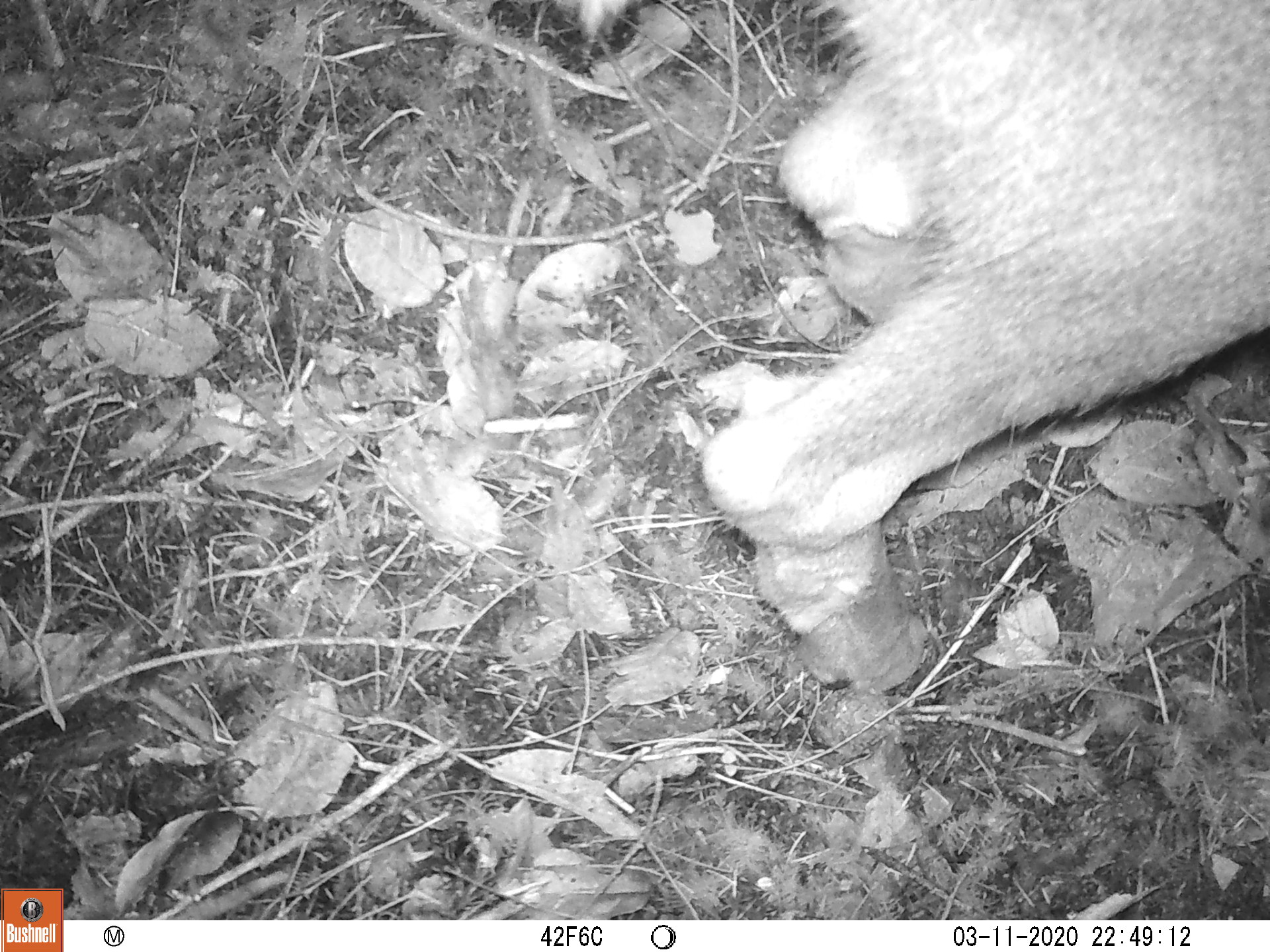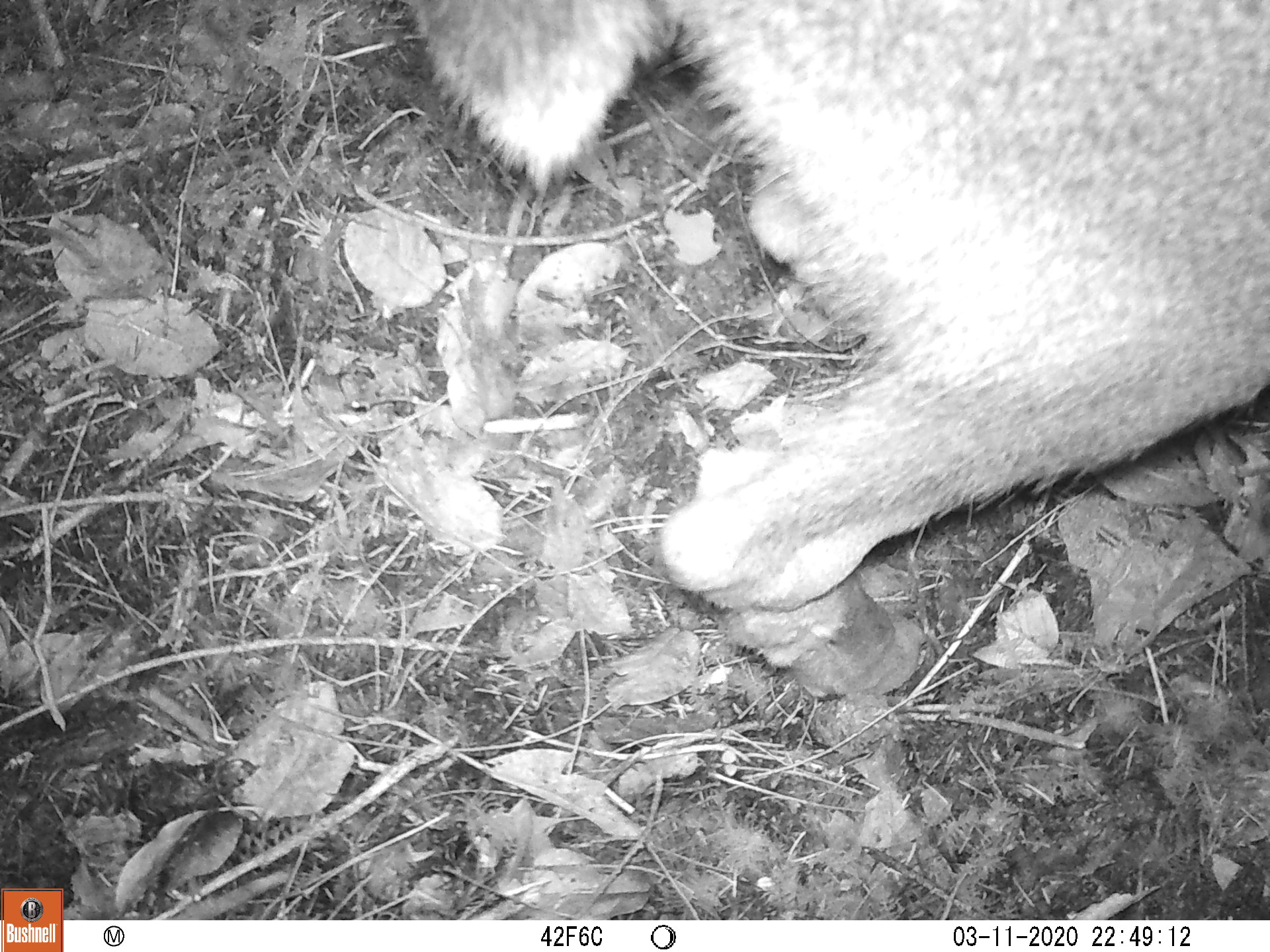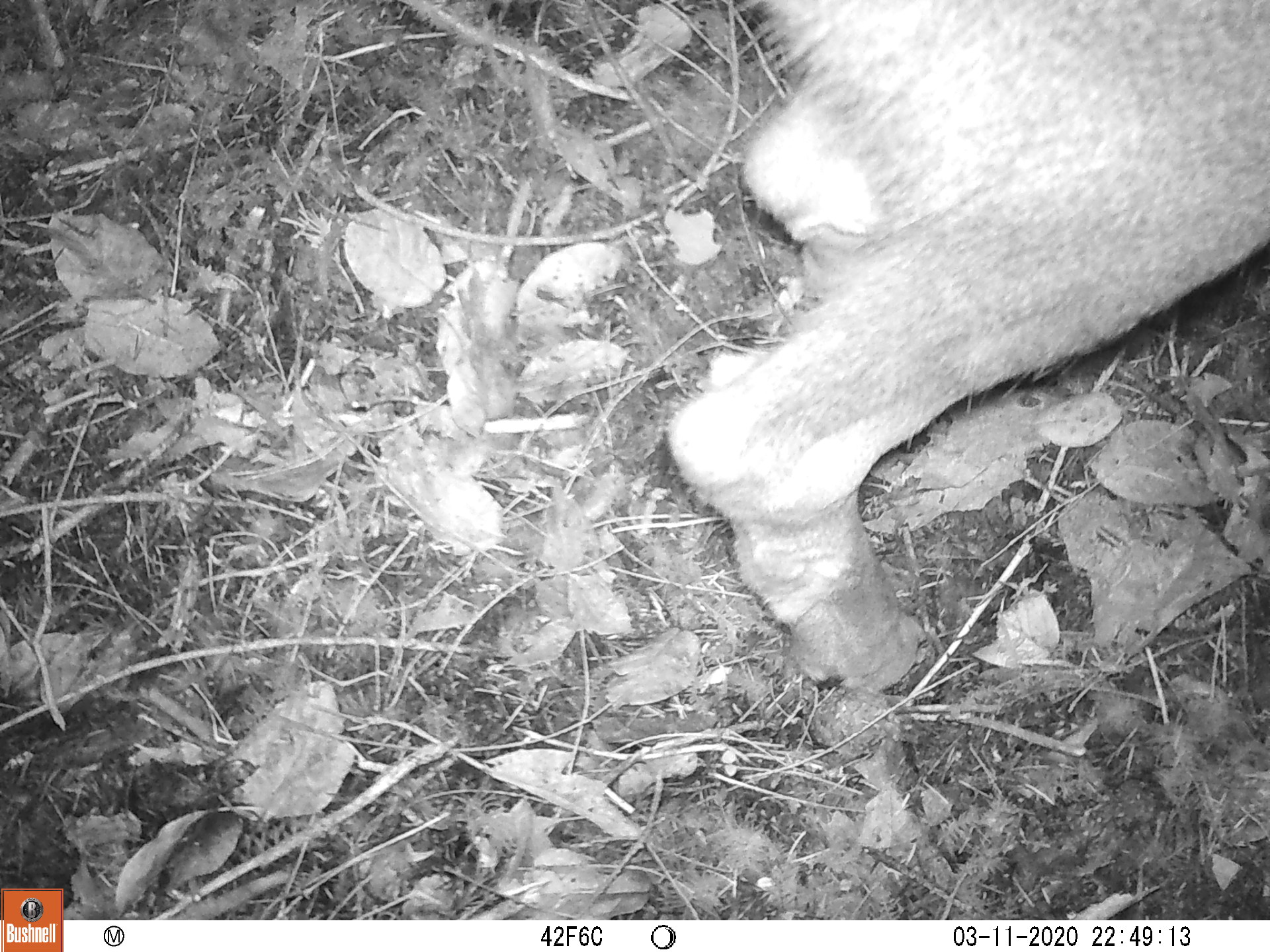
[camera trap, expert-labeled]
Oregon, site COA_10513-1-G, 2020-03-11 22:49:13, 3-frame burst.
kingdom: Animalia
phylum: Chordata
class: Mammalia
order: Artiodactyla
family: Cervidae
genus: Odocoileus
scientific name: Odocoileus hemionus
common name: black-tailed deer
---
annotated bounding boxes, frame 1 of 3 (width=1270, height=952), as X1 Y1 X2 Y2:
black-tailed deer: 644 0 1259 705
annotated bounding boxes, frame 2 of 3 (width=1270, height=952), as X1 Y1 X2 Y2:
black-tailed deer: 371 0 1259 706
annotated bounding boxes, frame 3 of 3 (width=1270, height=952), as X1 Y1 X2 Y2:
black-tailed deer: 662 0 1259 713